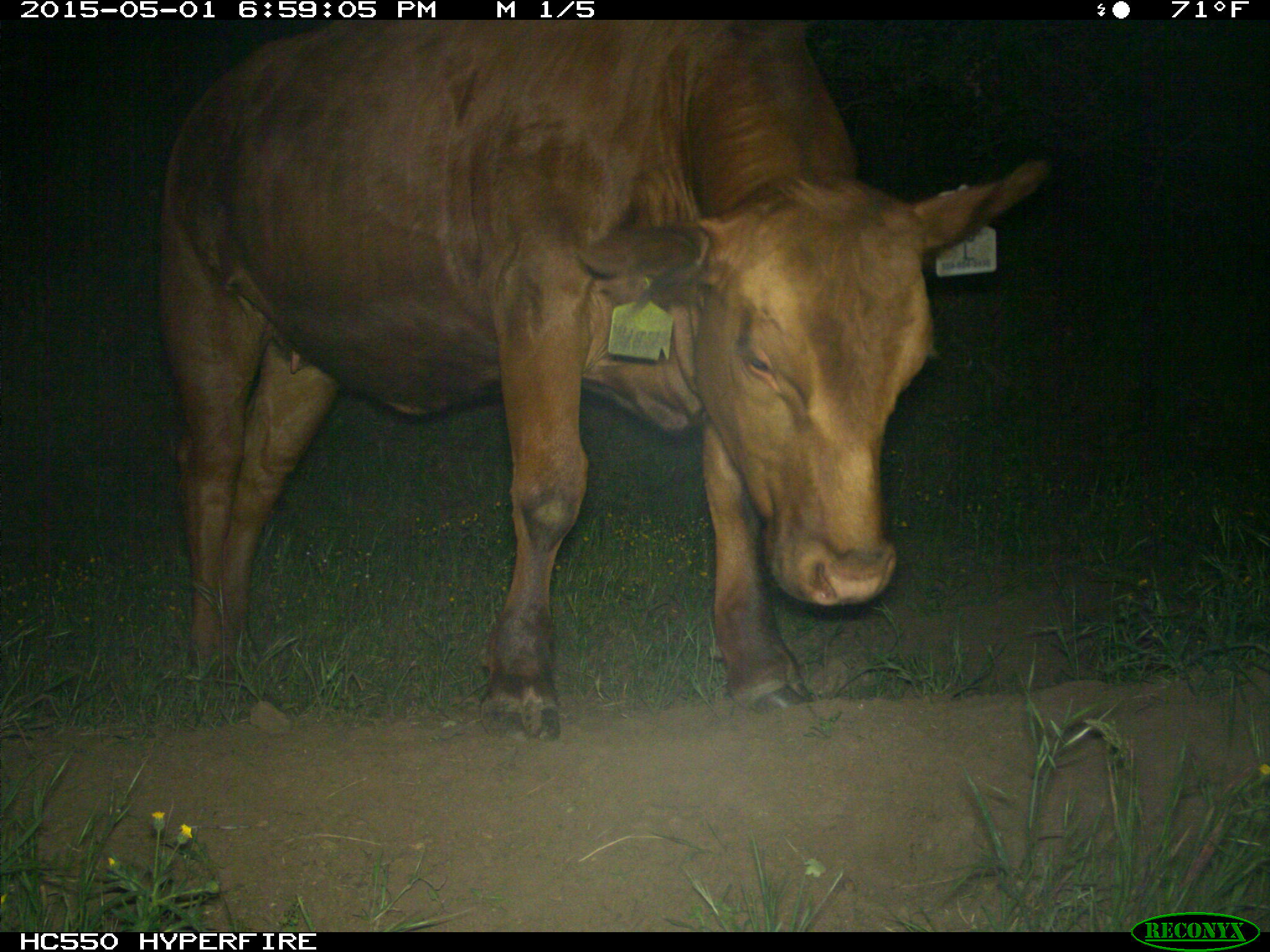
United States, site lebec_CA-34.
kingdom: Animalia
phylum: Chordata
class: Mammalia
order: Artiodactyla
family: Bovidae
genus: Bos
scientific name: Bos taurus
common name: domestic cow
Bos taurus (domestic cow).